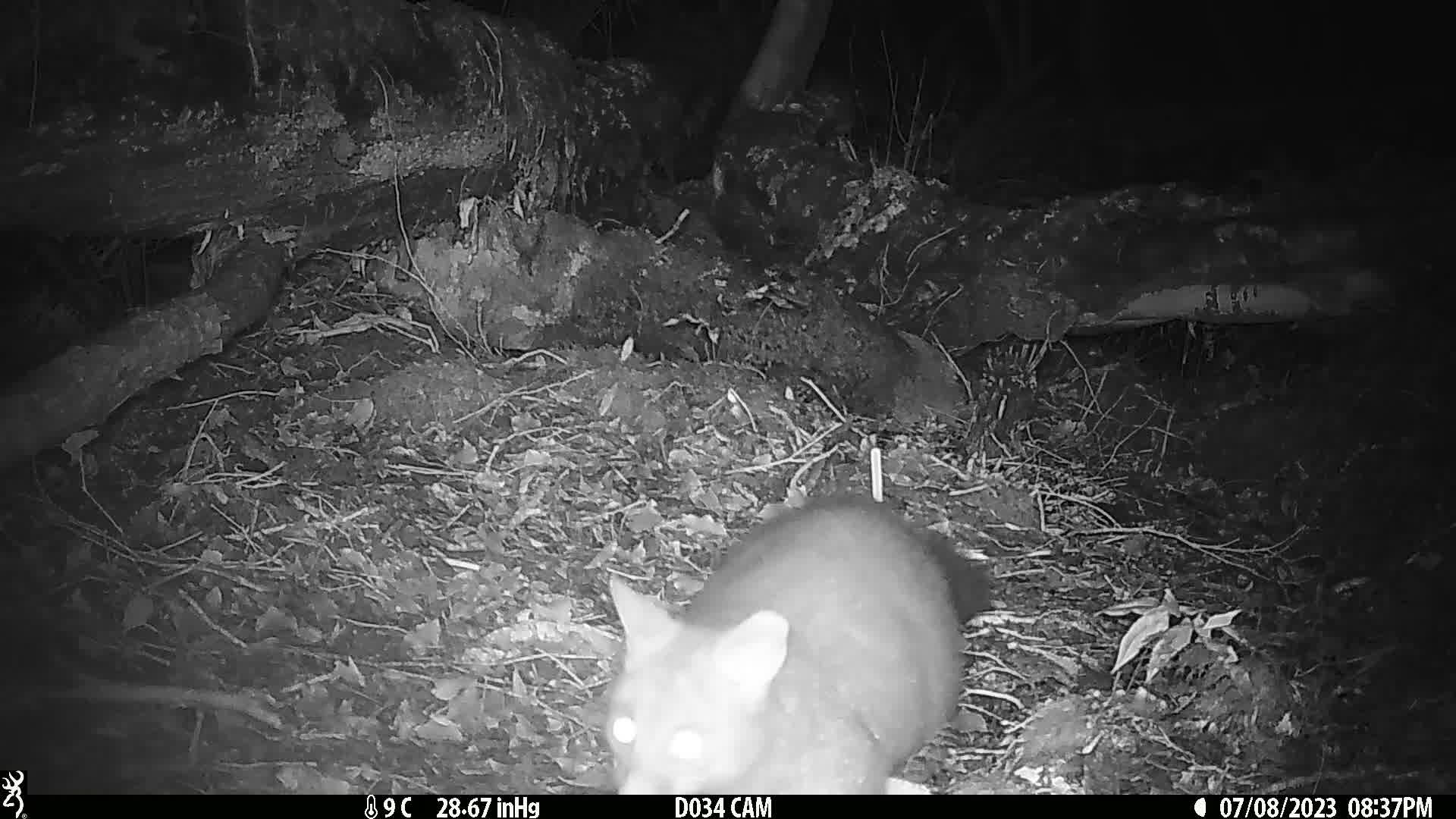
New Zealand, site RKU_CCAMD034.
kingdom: Animalia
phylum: Chordata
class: Mammalia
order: Diprotodontia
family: Phalangeridae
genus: Trichosurus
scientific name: Trichosurus vulpecula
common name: common brushtail possum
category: possum